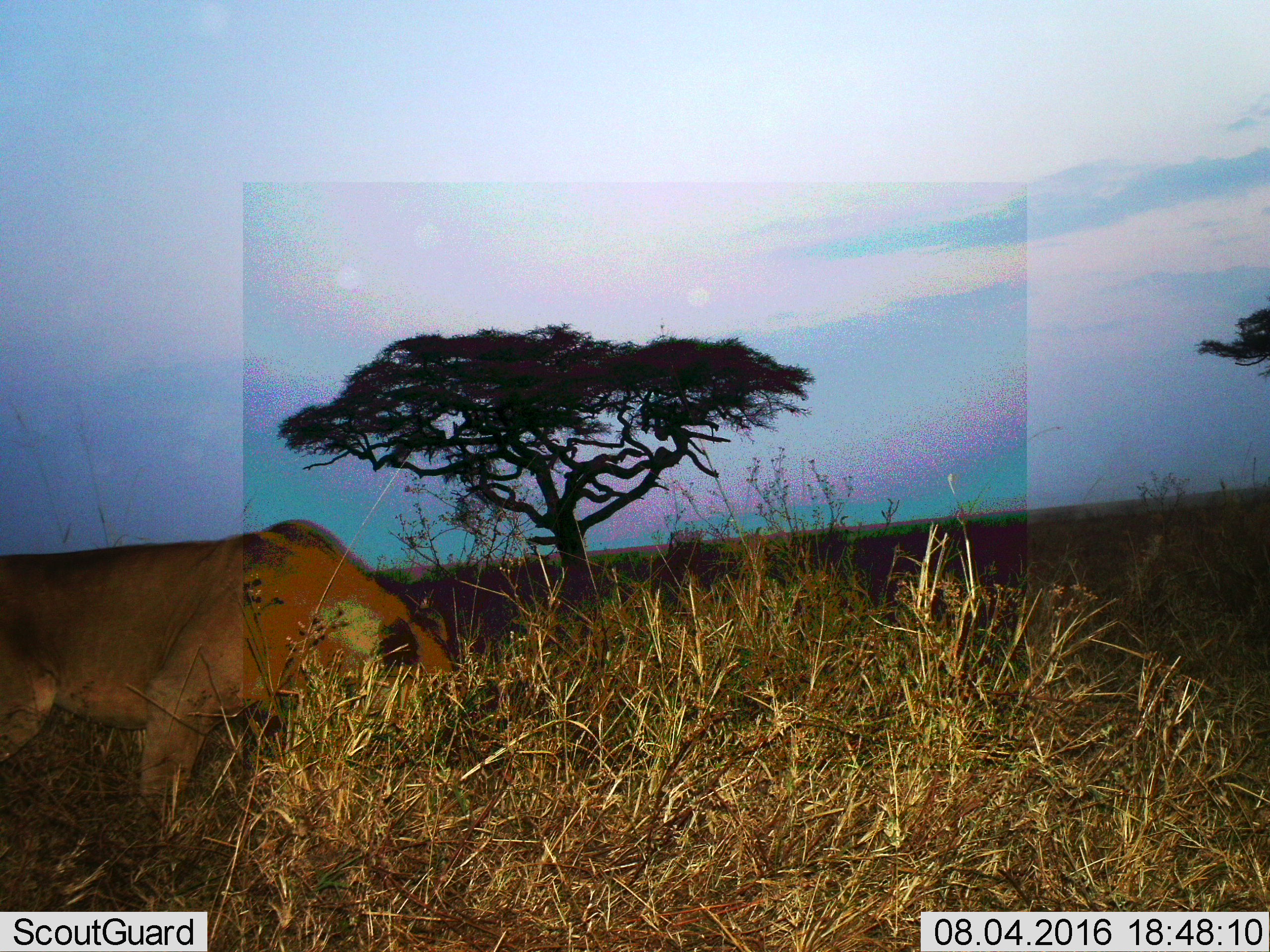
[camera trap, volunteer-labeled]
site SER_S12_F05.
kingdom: Animalia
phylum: Chordata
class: Mammalia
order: Carnivora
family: Felidae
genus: Panthera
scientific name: Panthera leo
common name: lion female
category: lionfemale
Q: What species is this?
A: Lionfemale (lion female) (Panthera leo).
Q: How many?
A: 1.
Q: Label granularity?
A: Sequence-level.